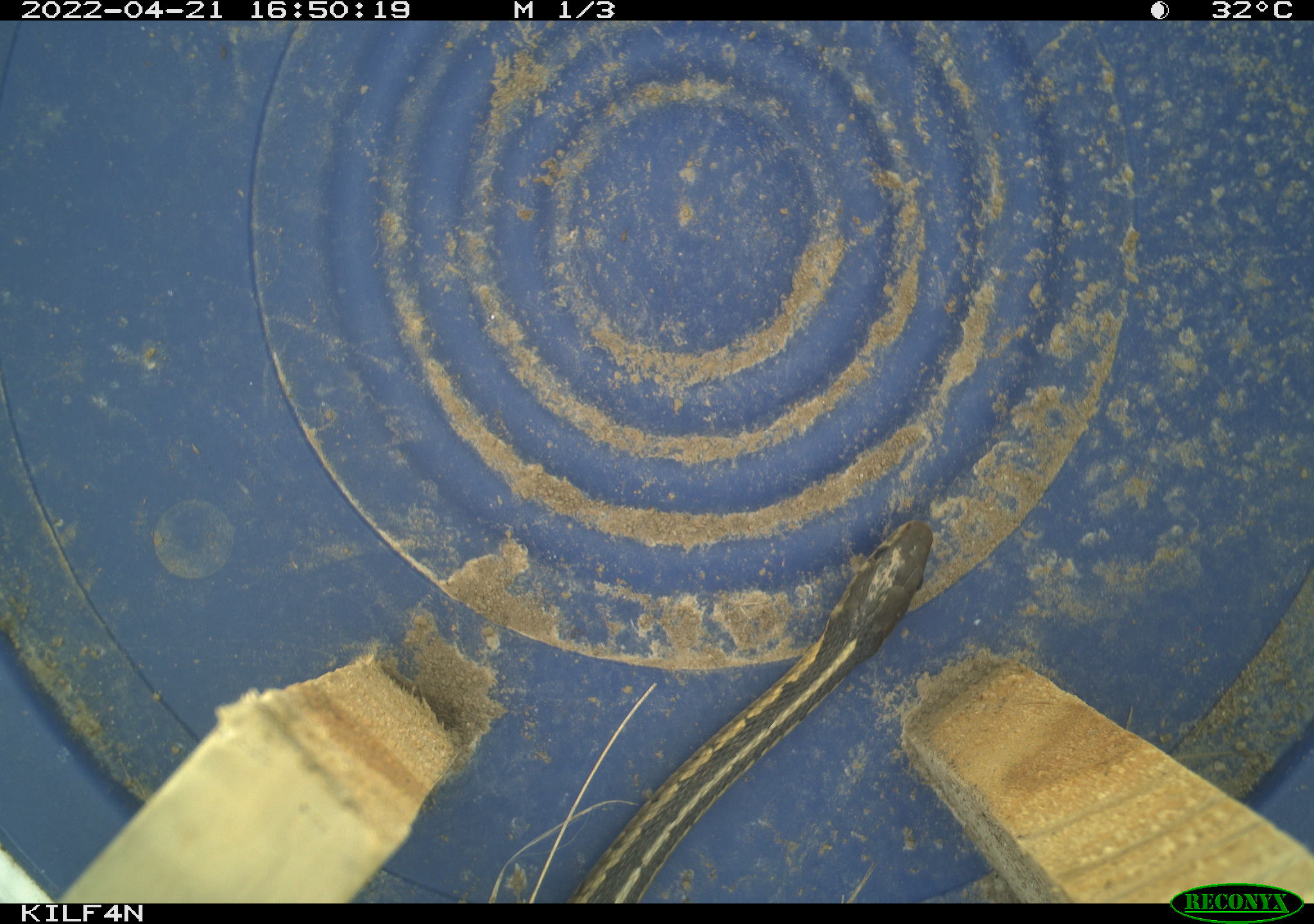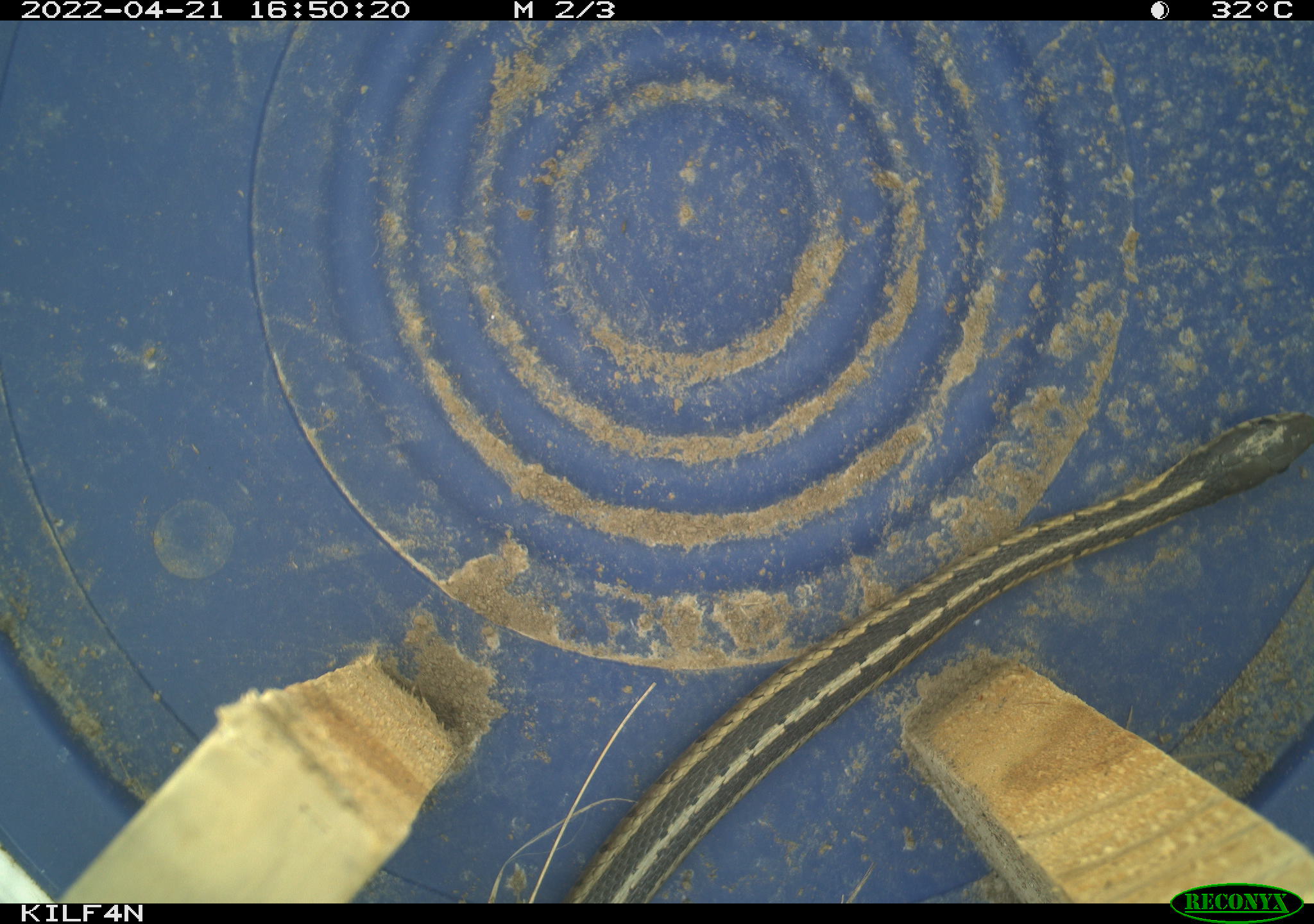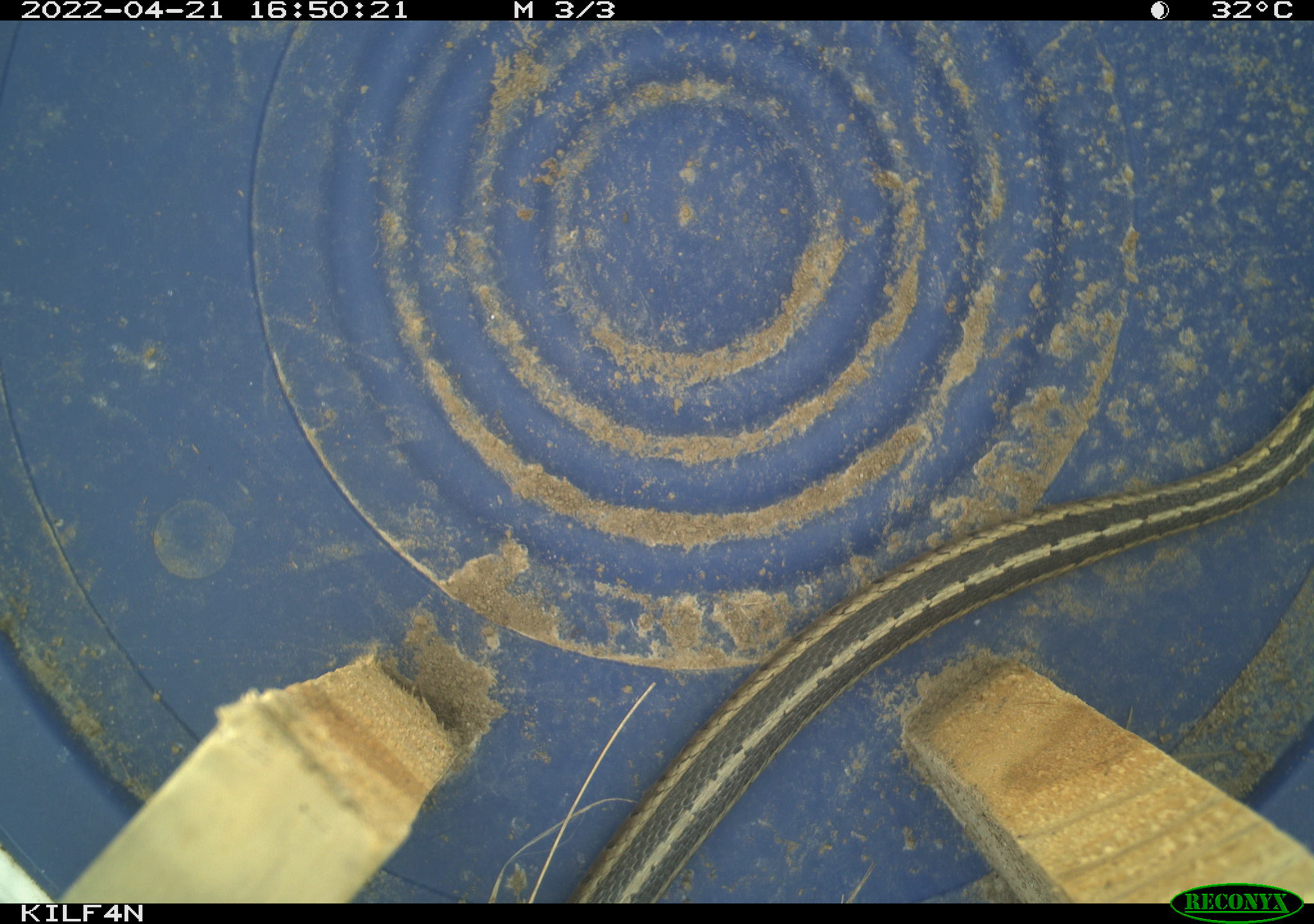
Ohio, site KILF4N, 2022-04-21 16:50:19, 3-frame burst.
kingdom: Animalia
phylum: Chordata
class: Reptilia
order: Squamata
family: Colubridae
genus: Thamnophis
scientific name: Thamnophis sirtalis sirtalis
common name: eastern gartersnake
Eastern gartersnake (Thamnophis sirtalis sirtalis).